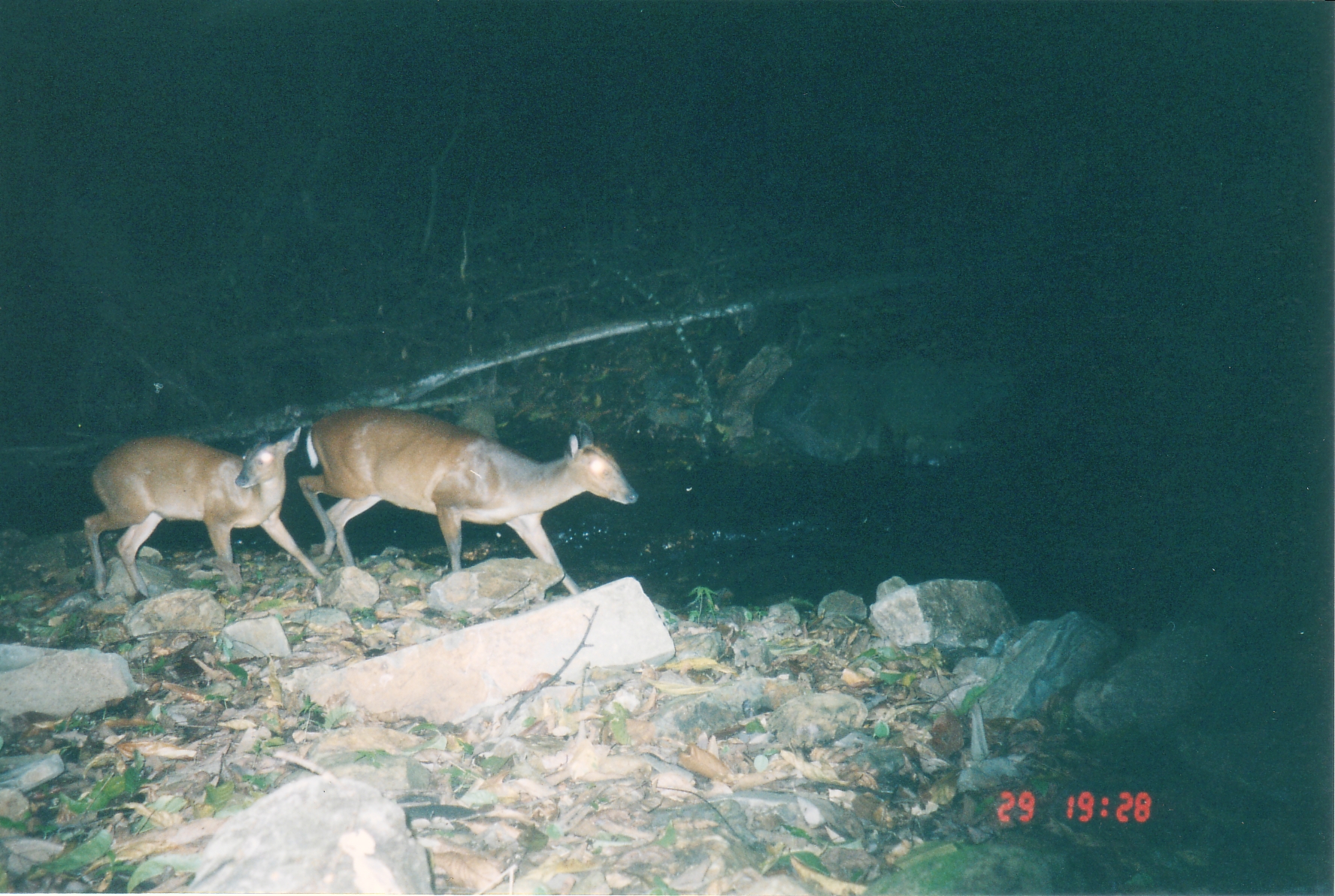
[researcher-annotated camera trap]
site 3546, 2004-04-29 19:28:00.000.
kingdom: Animalia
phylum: Chordata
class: Mammalia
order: Artiodactyla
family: Cervidae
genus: Muntiacus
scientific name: Muntiacus muntjak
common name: southern red muntjac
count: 2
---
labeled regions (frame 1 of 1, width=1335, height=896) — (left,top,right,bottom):
muntiacus muntjak: (298,406,638,597); (83,427,331,602)